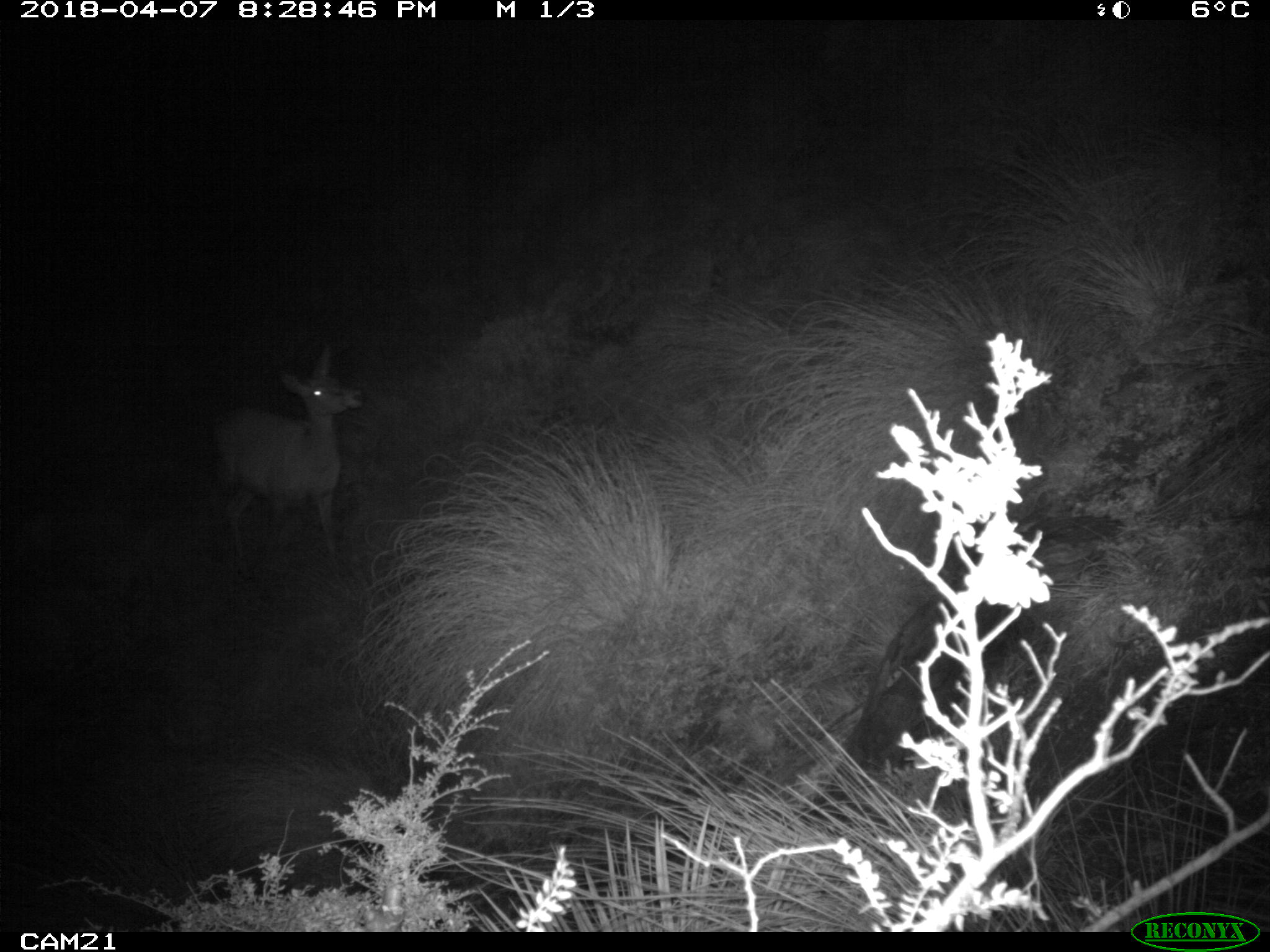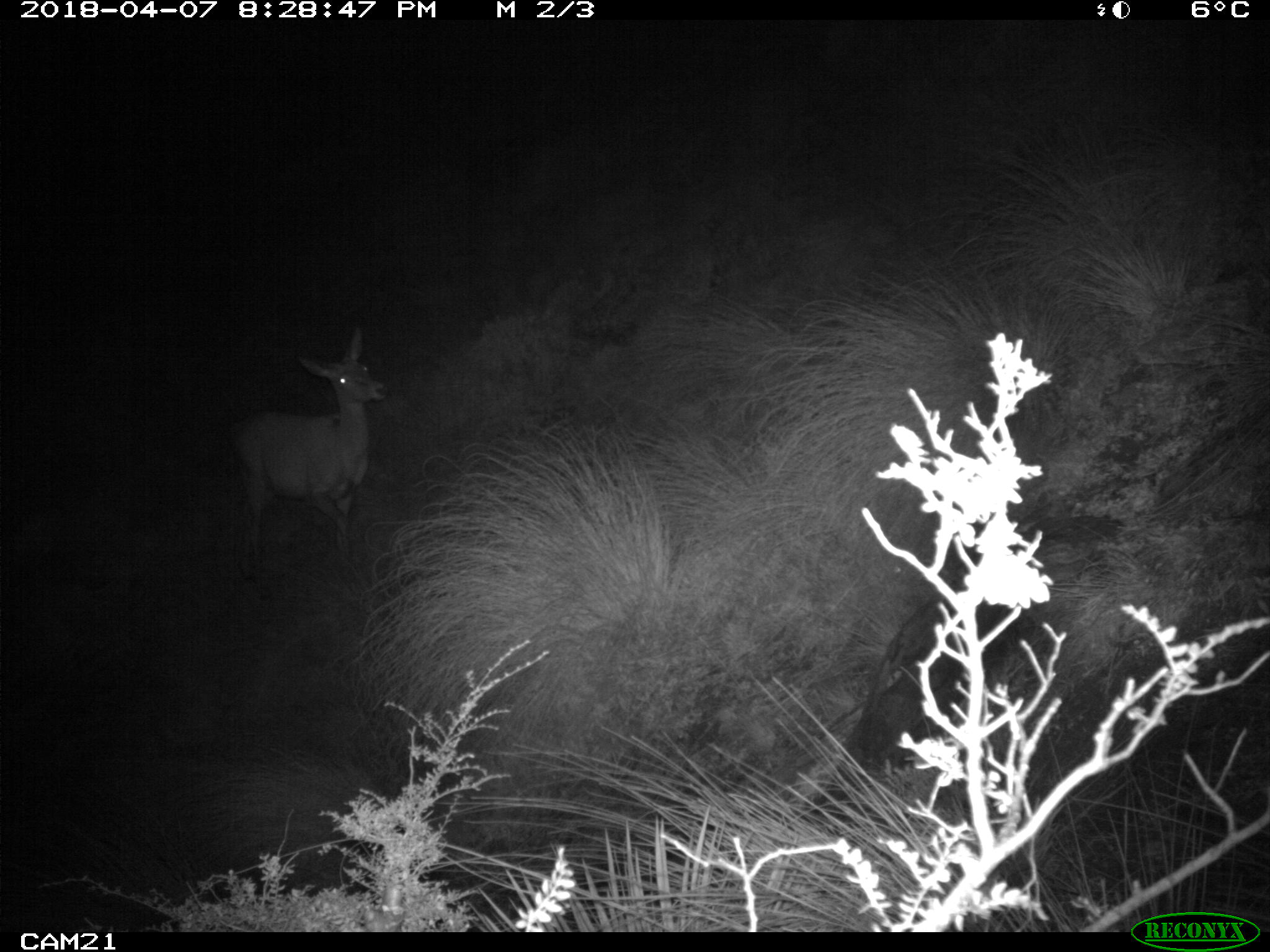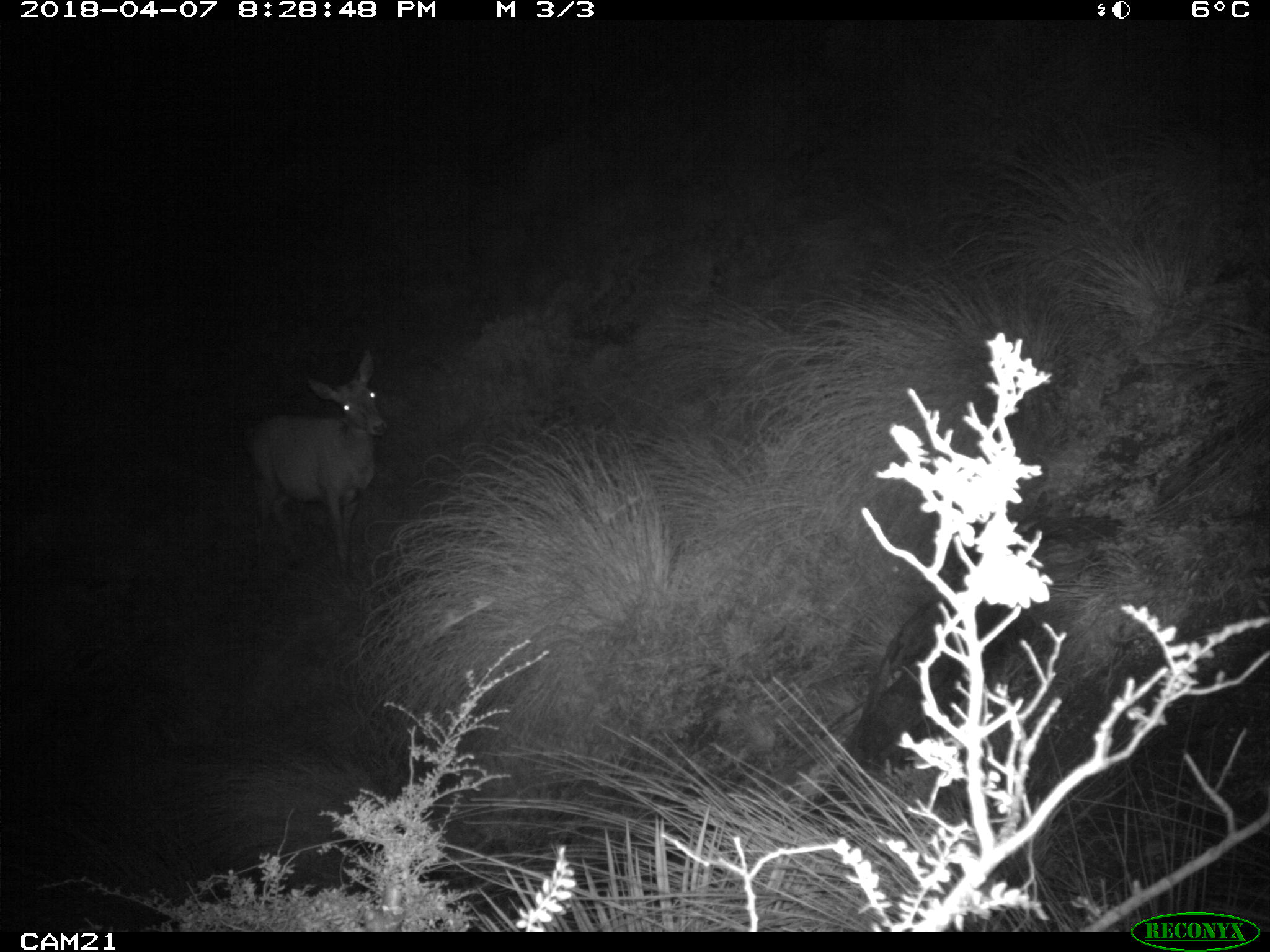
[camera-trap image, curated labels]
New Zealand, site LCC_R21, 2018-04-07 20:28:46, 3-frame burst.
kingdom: Animalia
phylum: Chordata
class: Mammalia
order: Artiodactyla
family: Cervidae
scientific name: Cervidae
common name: deer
Deer (Cervidae).